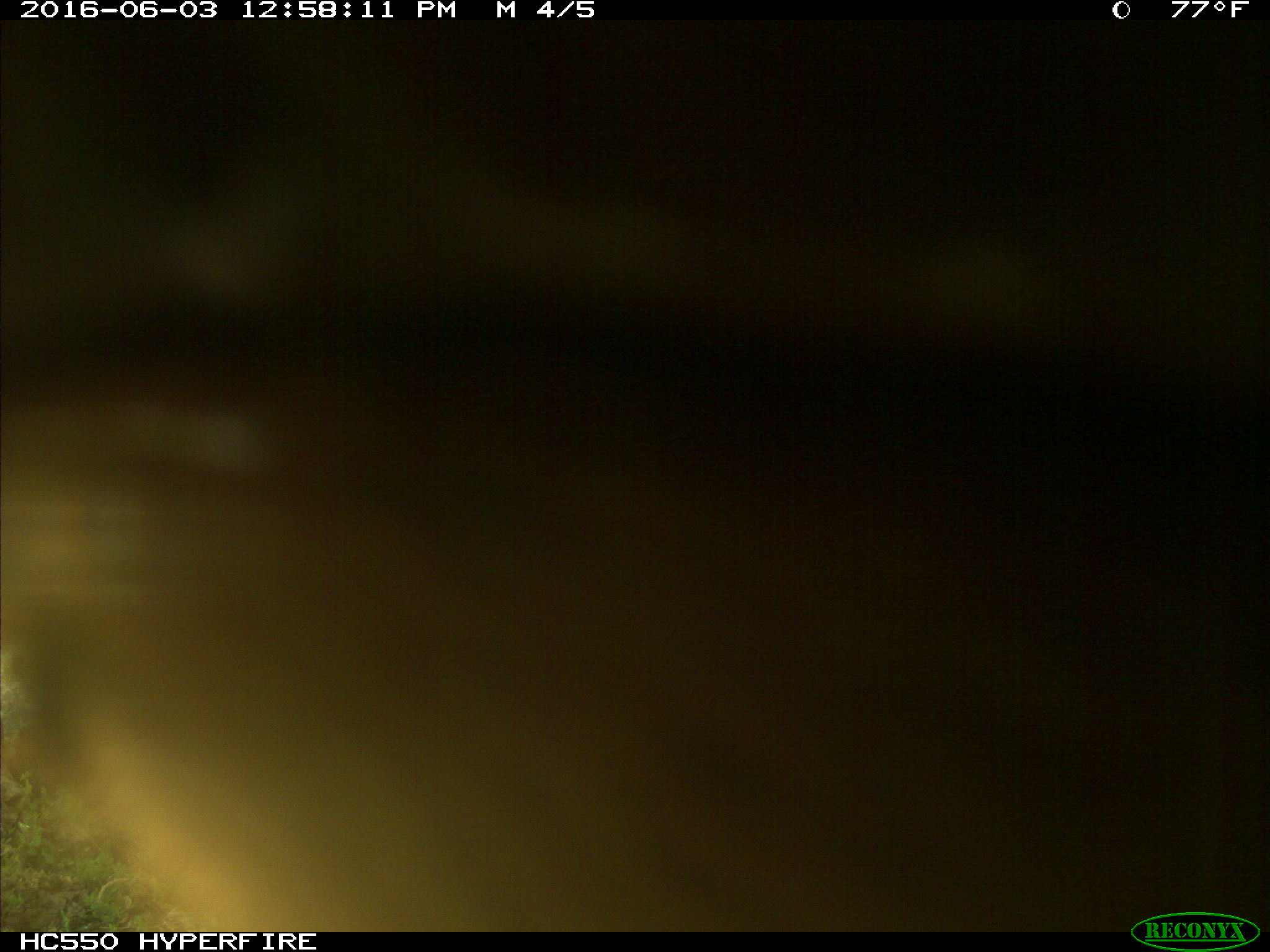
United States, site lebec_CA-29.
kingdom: Animalia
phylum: Chordata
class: Mammalia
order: Artiodactyla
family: Bovidae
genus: Bos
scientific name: Bos taurus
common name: domestic cow